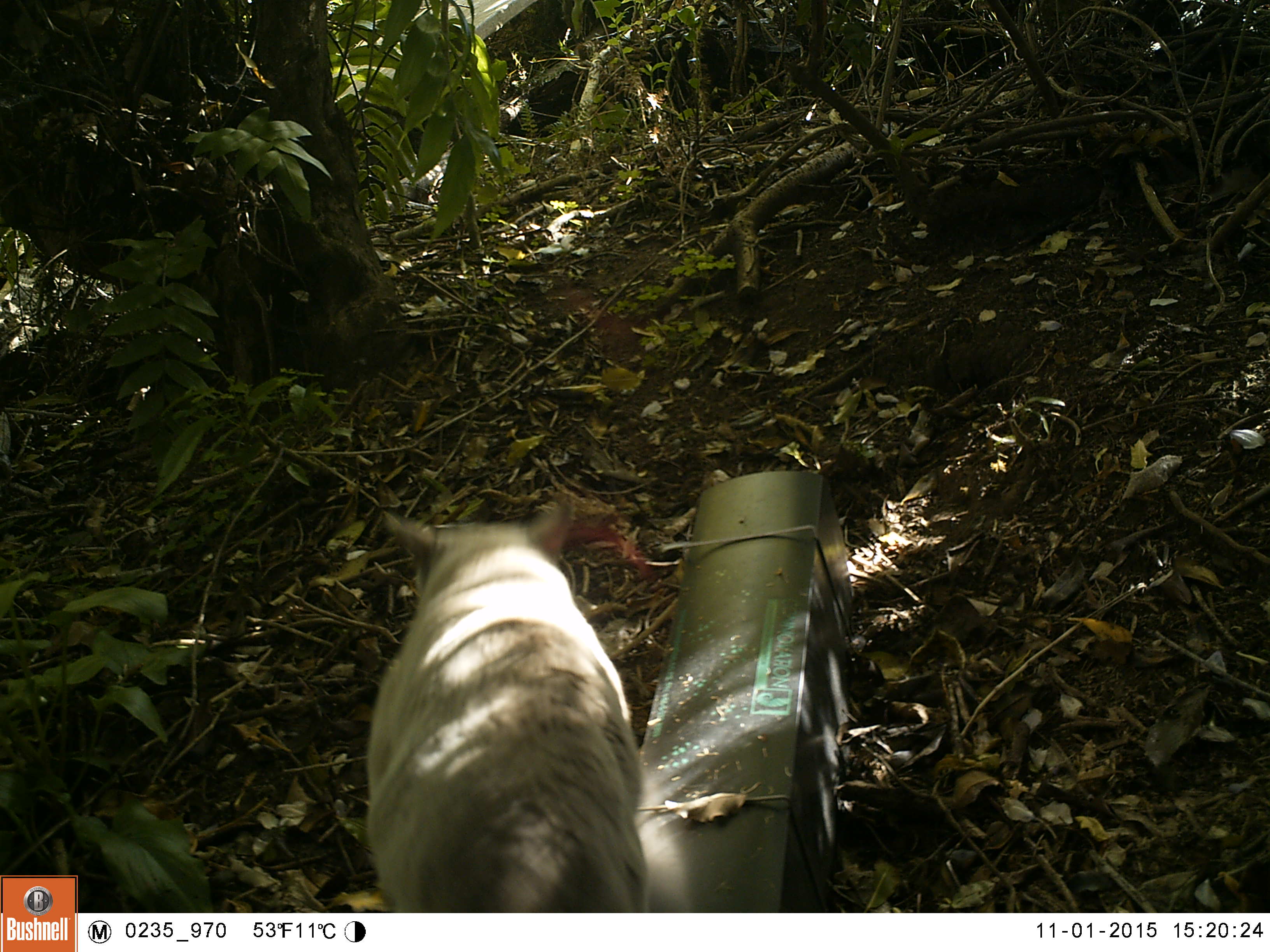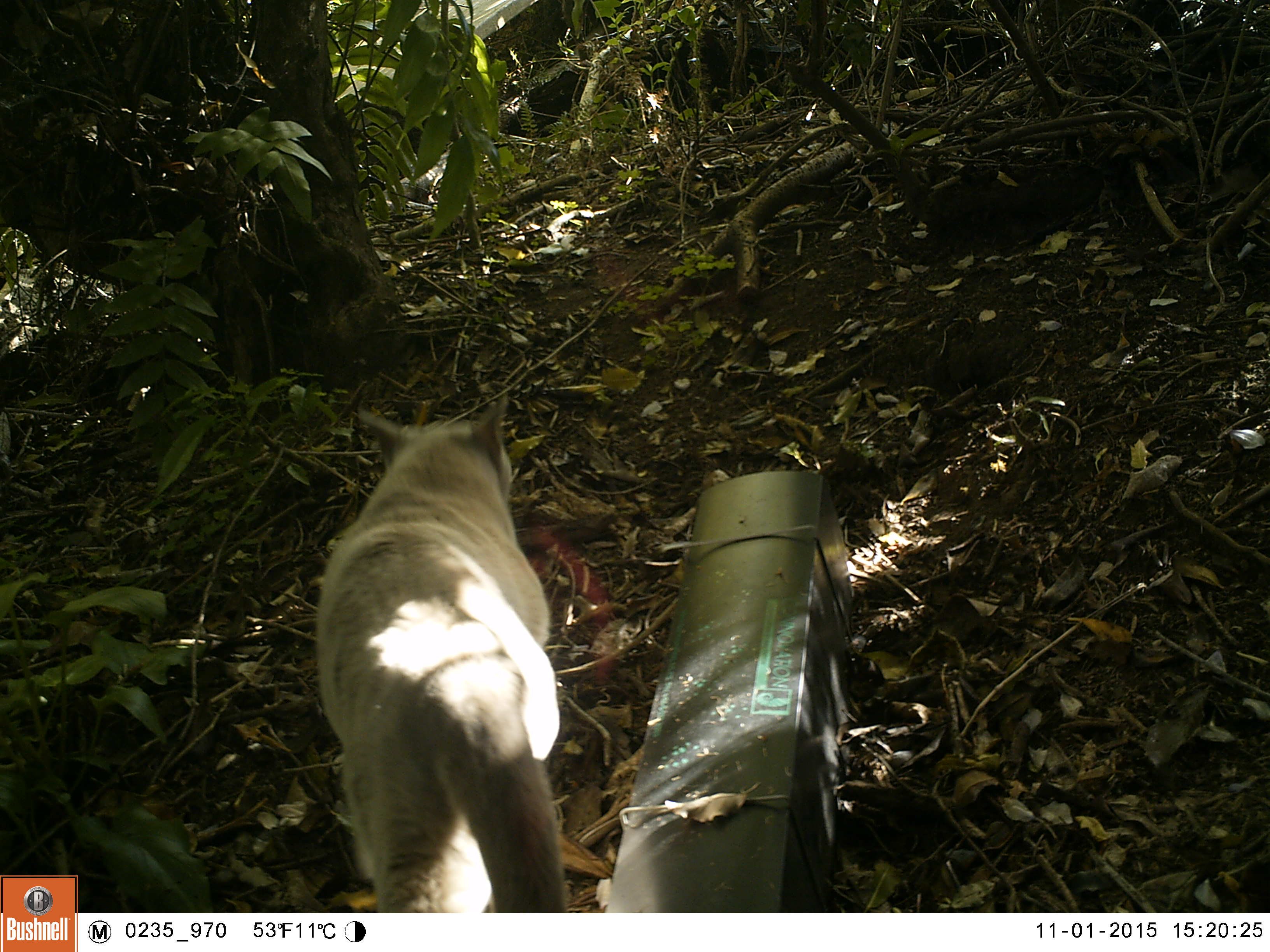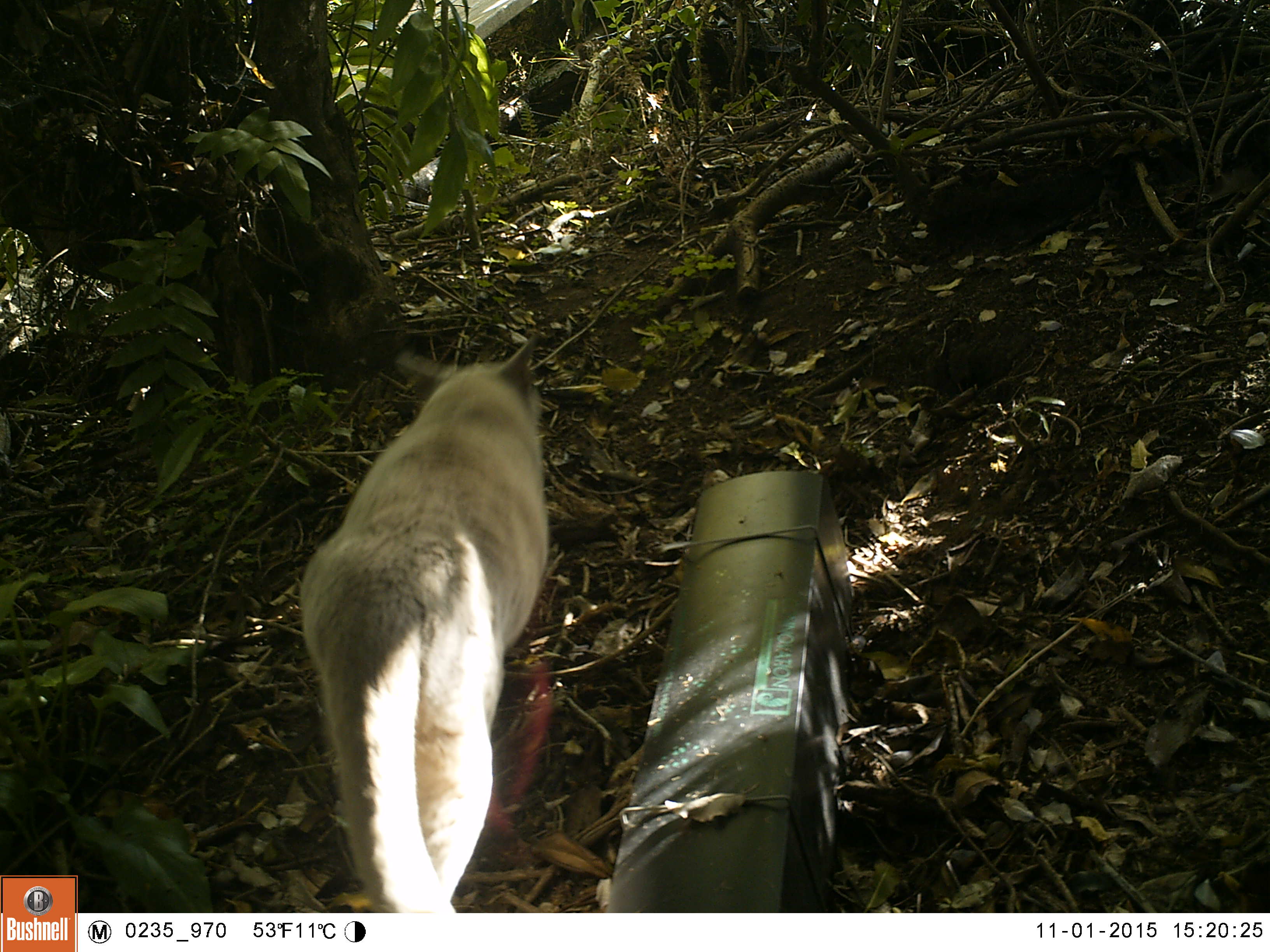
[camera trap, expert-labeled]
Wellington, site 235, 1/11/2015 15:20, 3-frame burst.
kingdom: Animalia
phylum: Chordata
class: Mammalia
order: Carnivora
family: Felidae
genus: Felis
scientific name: Felis catus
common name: cat